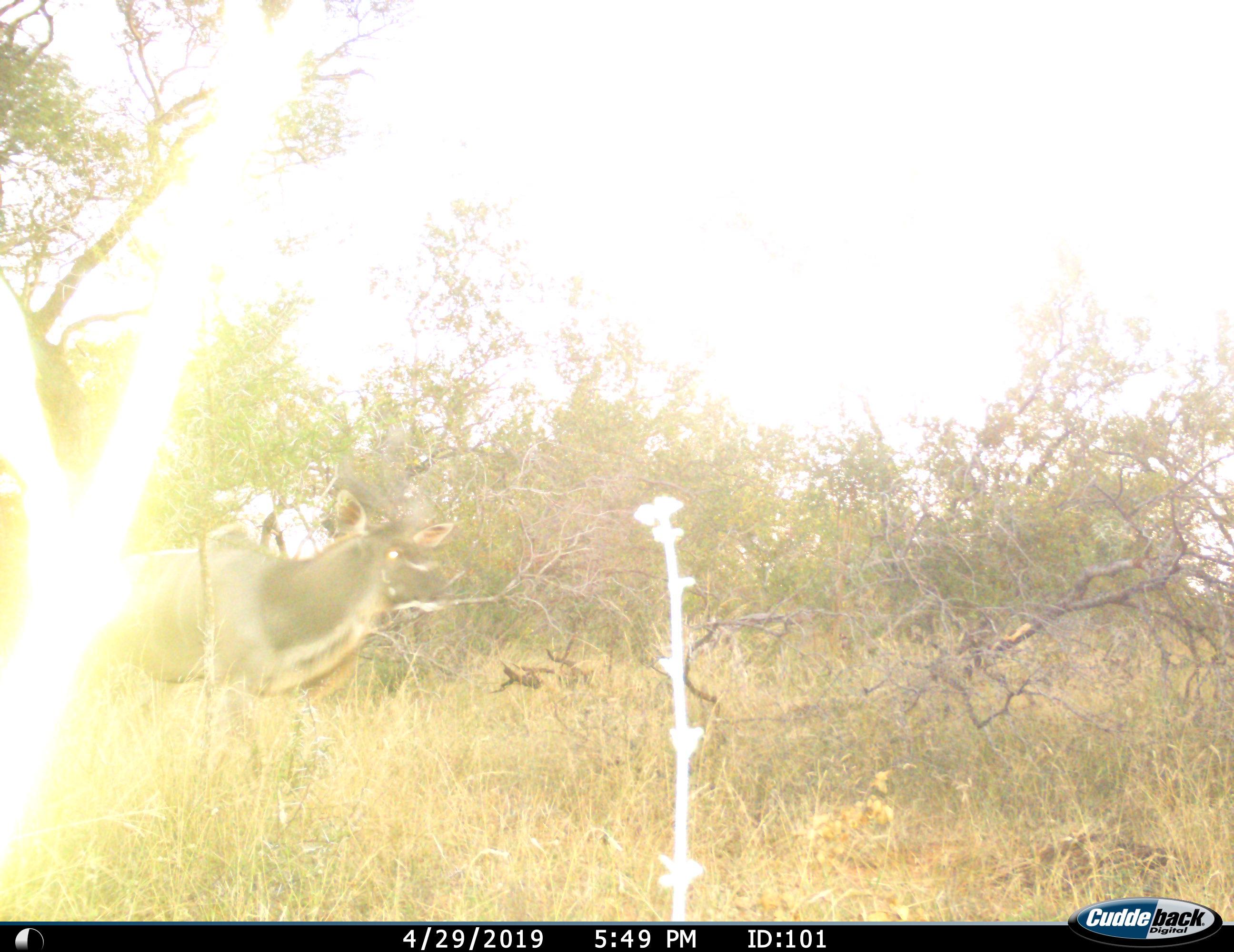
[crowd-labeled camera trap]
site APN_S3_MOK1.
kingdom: Animalia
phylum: Chordata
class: Mammalia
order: Artiodactyla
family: Bovidae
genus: Tragelaphus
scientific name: Tragelaphus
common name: kudu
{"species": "kudu (Tragelaphus)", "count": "1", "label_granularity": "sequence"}